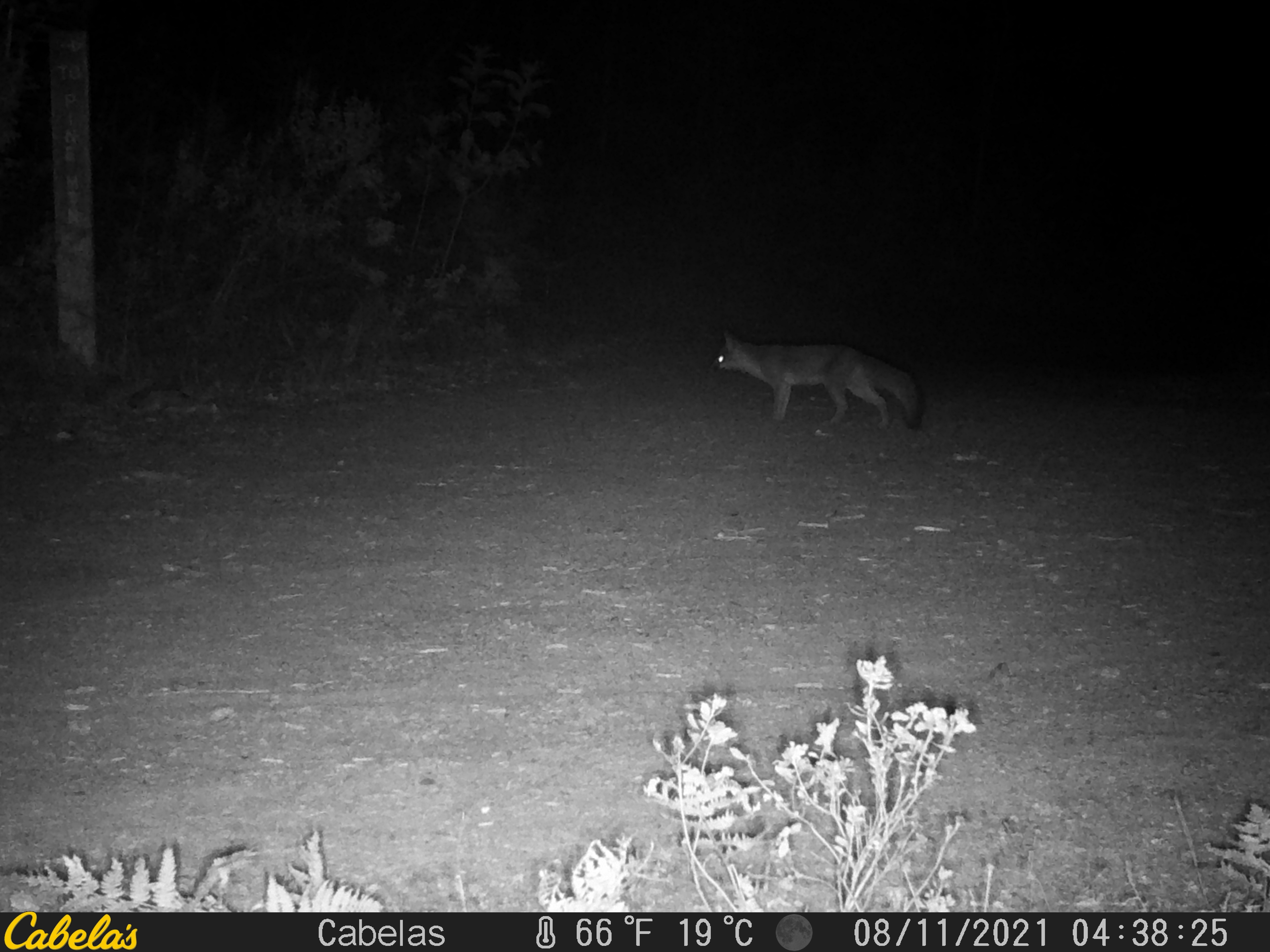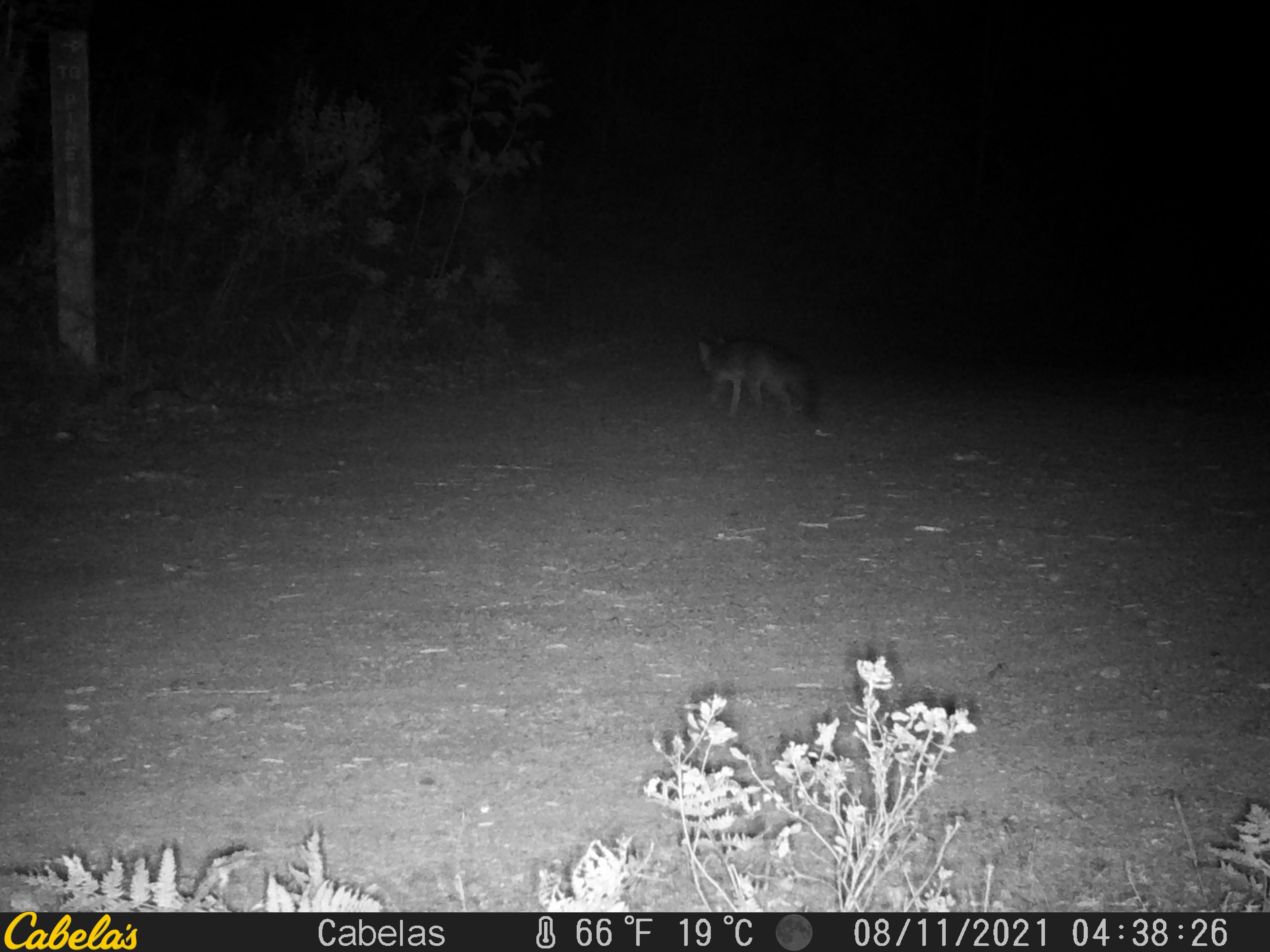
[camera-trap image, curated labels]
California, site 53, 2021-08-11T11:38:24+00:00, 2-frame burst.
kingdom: Animalia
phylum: Chordata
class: Mammalia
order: Carnivora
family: Canidae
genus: Urocyon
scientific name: Urocyon cinereoargenteus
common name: gray fox